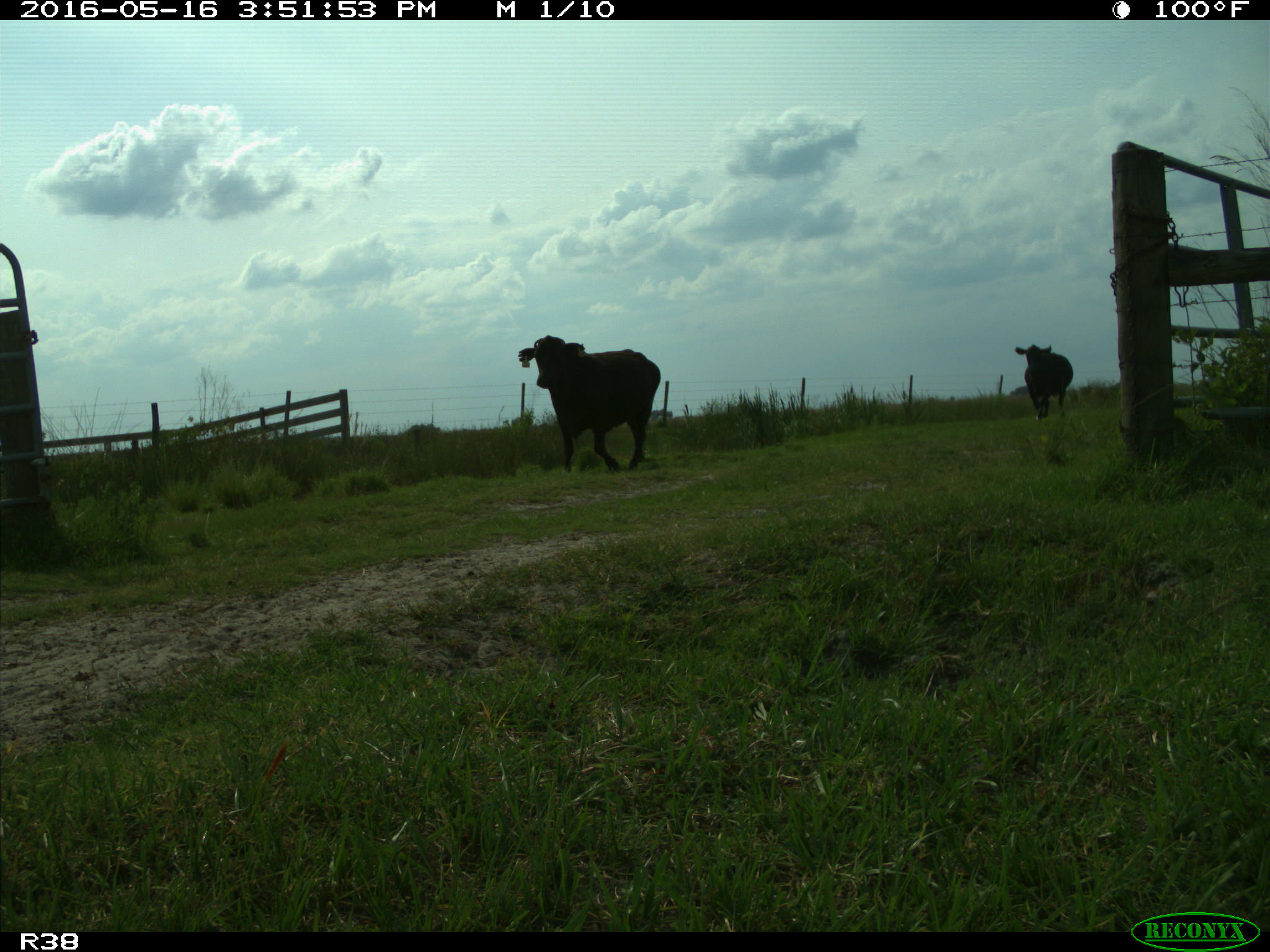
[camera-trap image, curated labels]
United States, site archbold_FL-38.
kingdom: Animalia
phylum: Chordata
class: Mammalia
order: Artiodactyla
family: Bovidae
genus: Bos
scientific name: Bos taurus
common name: domestic cow